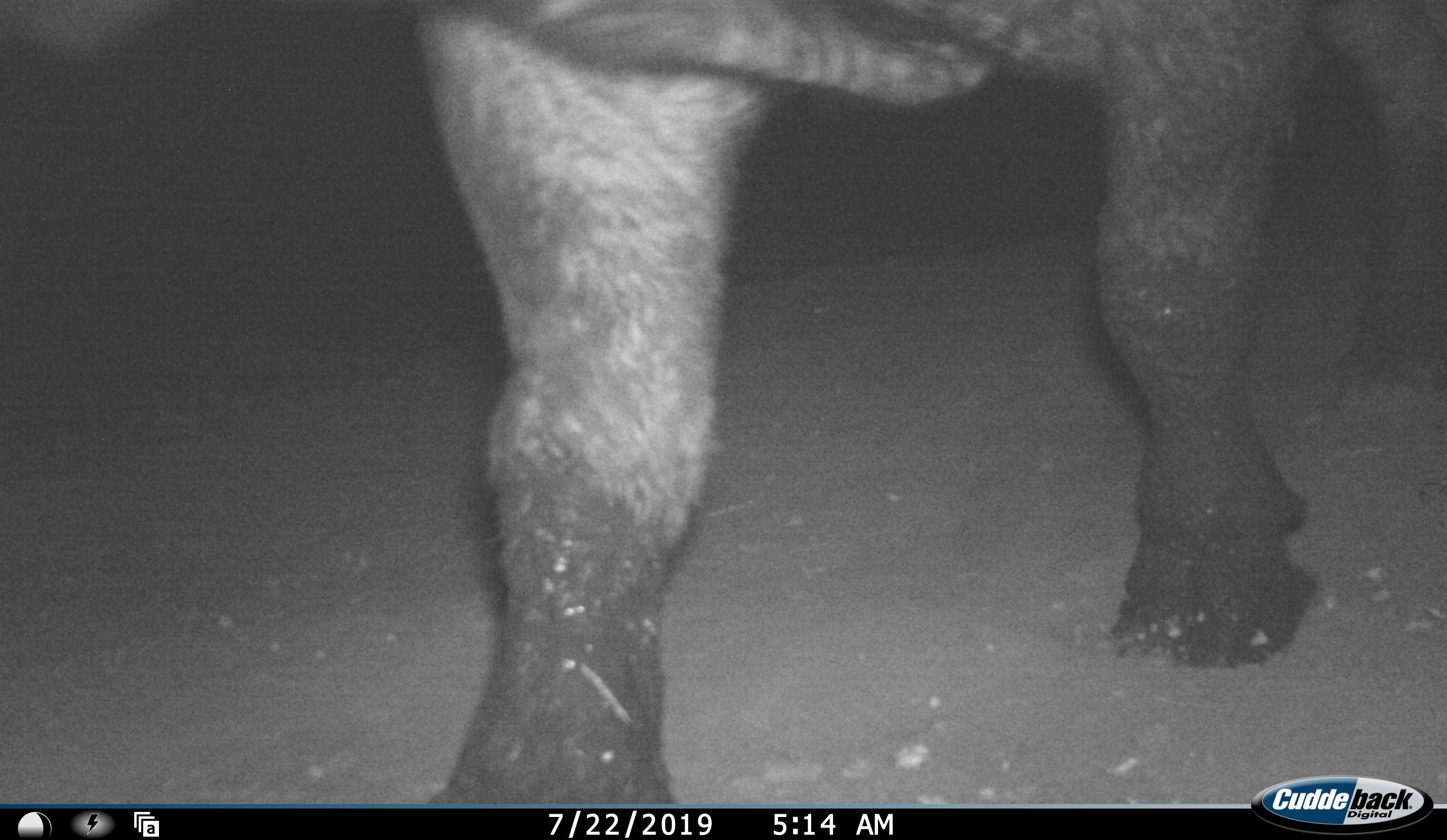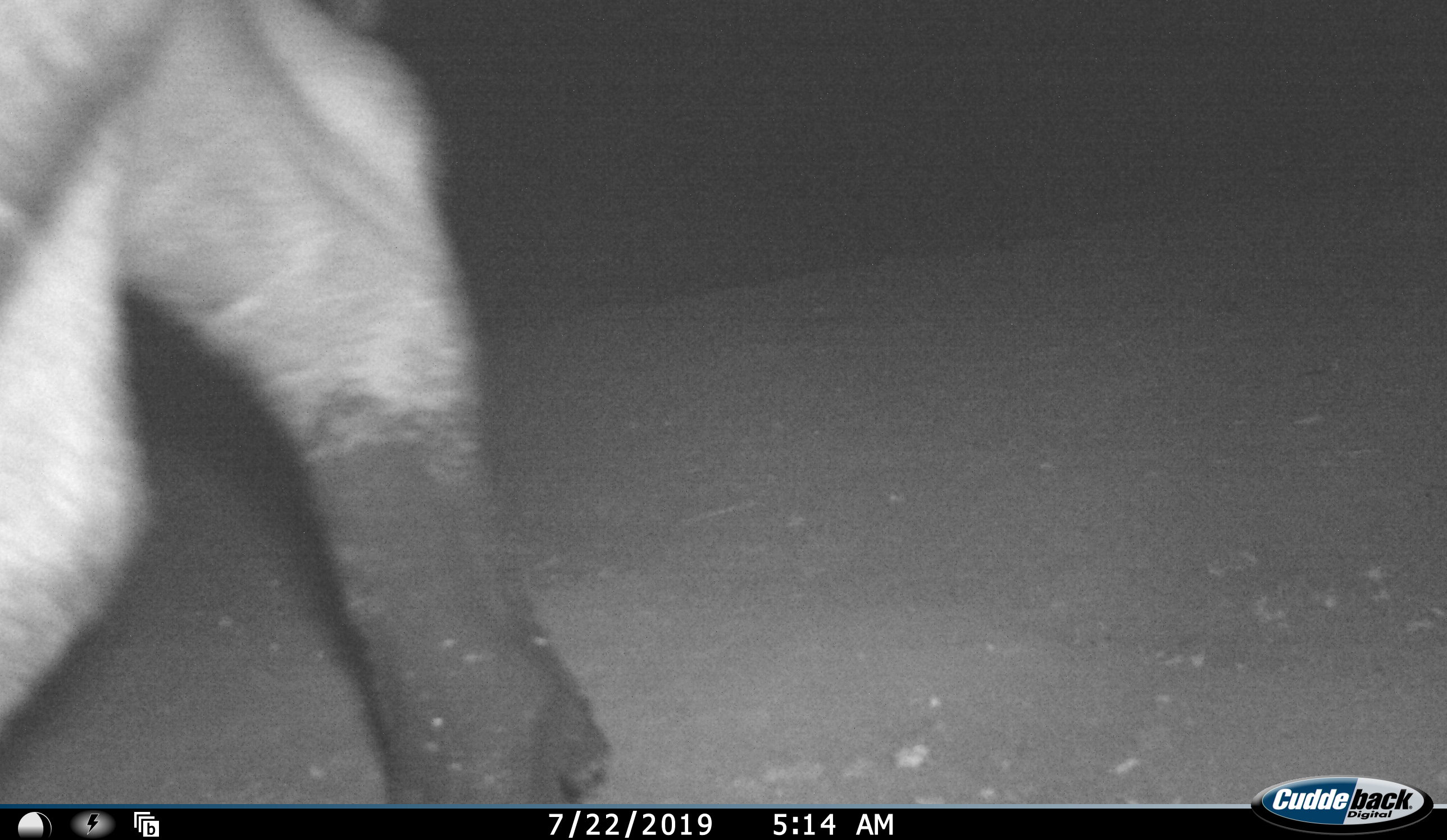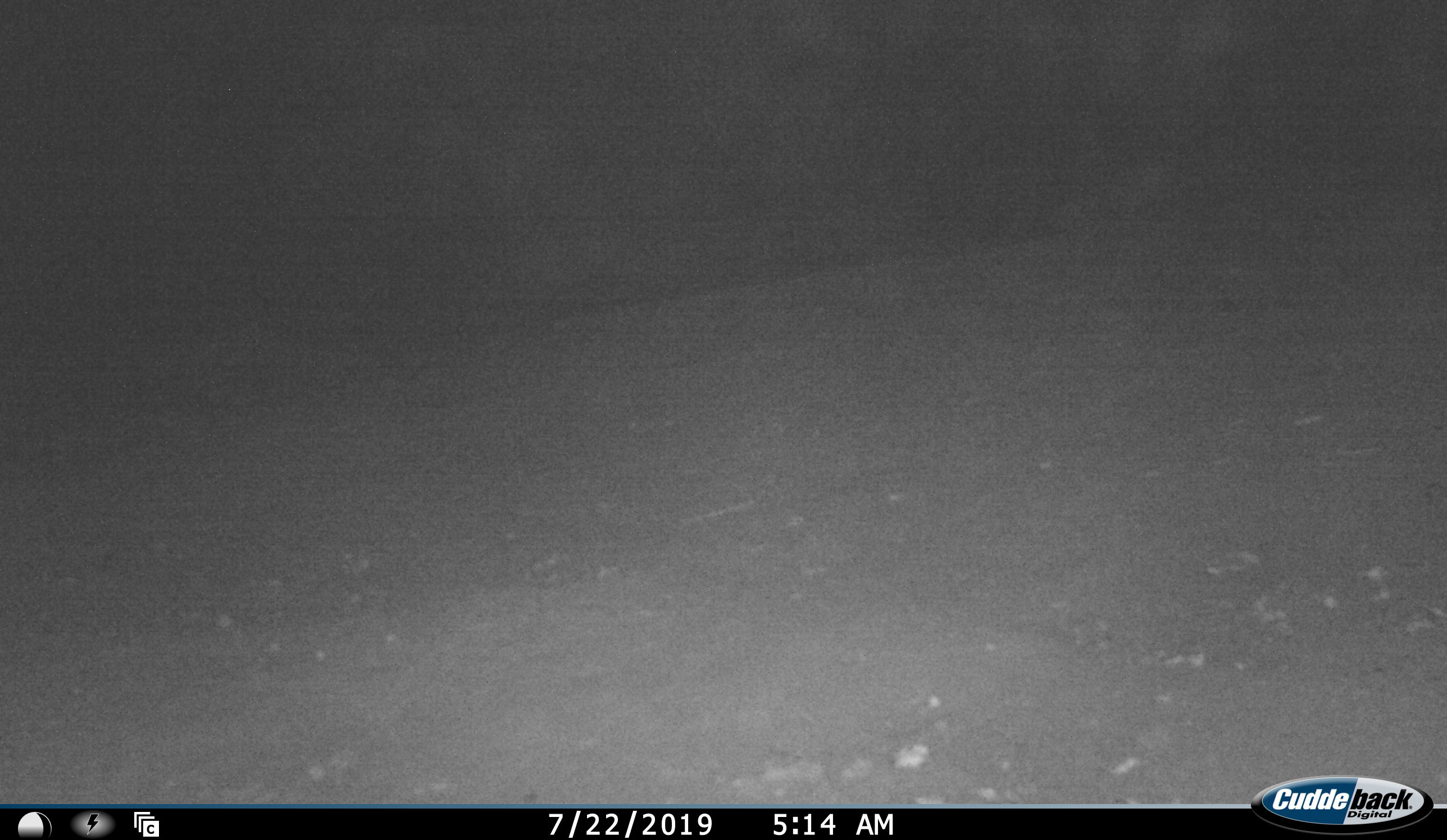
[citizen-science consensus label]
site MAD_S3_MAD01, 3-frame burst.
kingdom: Animalia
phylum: Chordata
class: Mammalia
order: Artiodactyla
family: Bovidae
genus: Syncerus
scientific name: Syncerus caffer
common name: african buffalo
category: buffalo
Buffalo (african buffalo) (Syncerus caffer), count 1. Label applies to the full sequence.